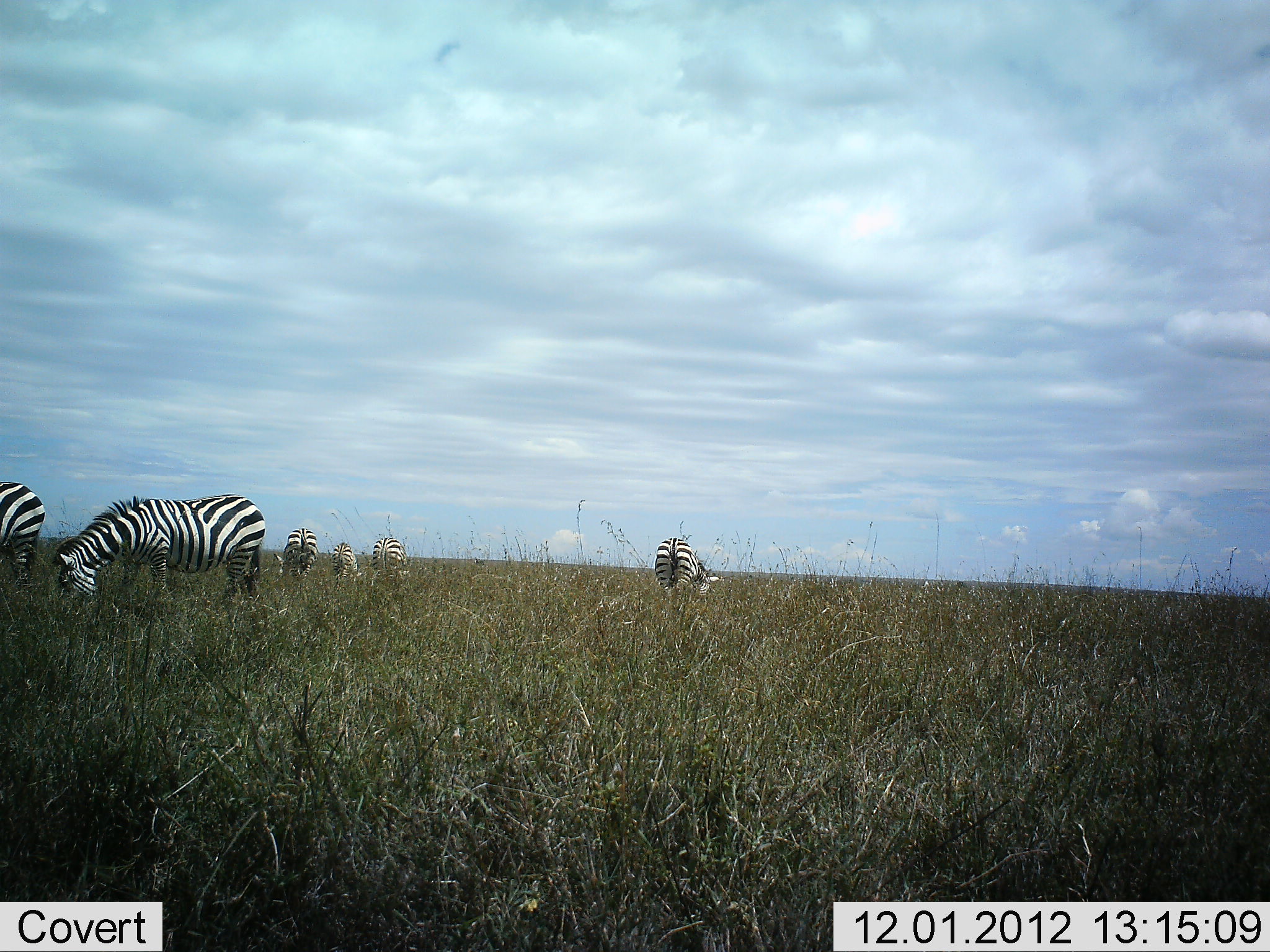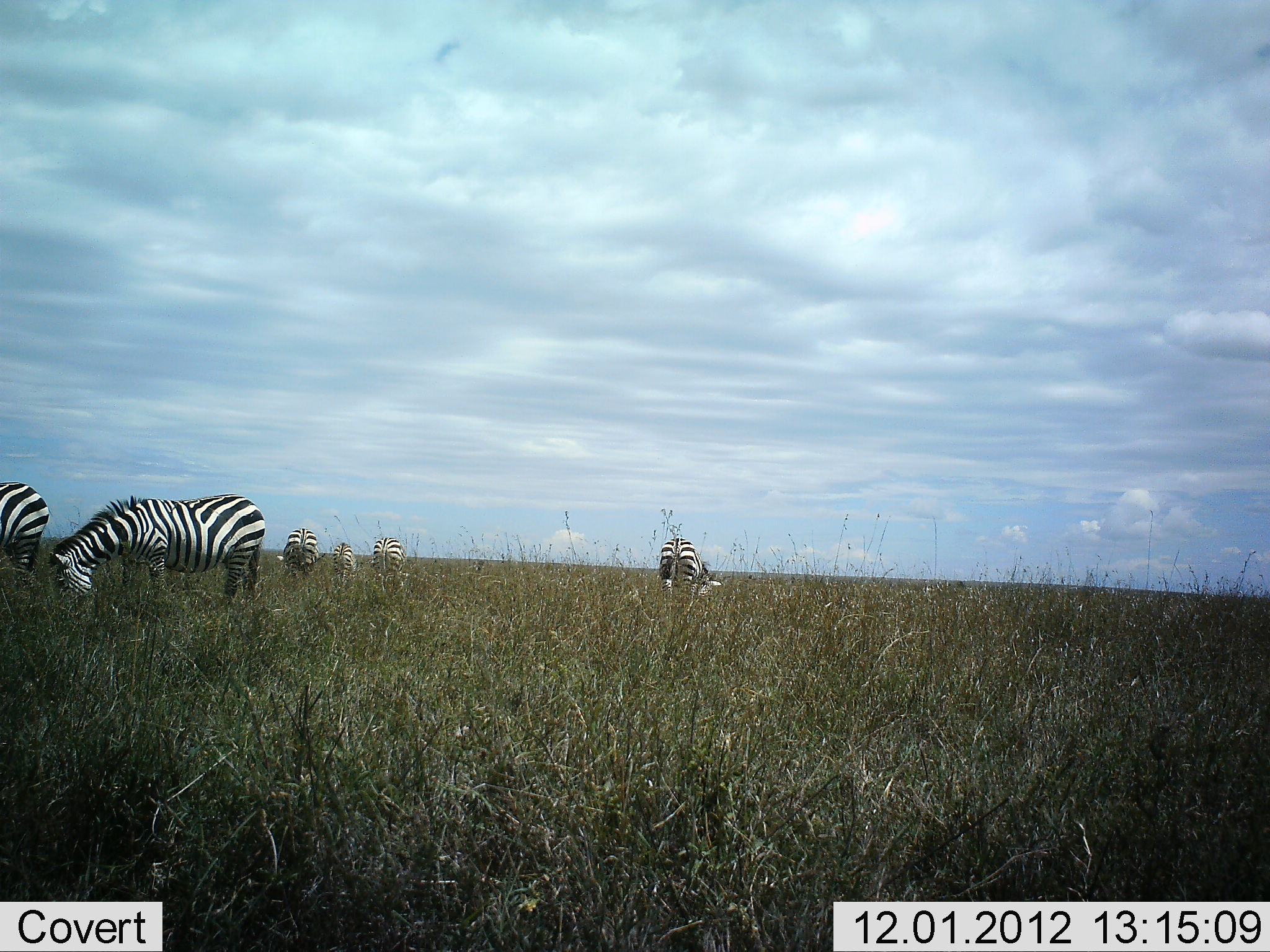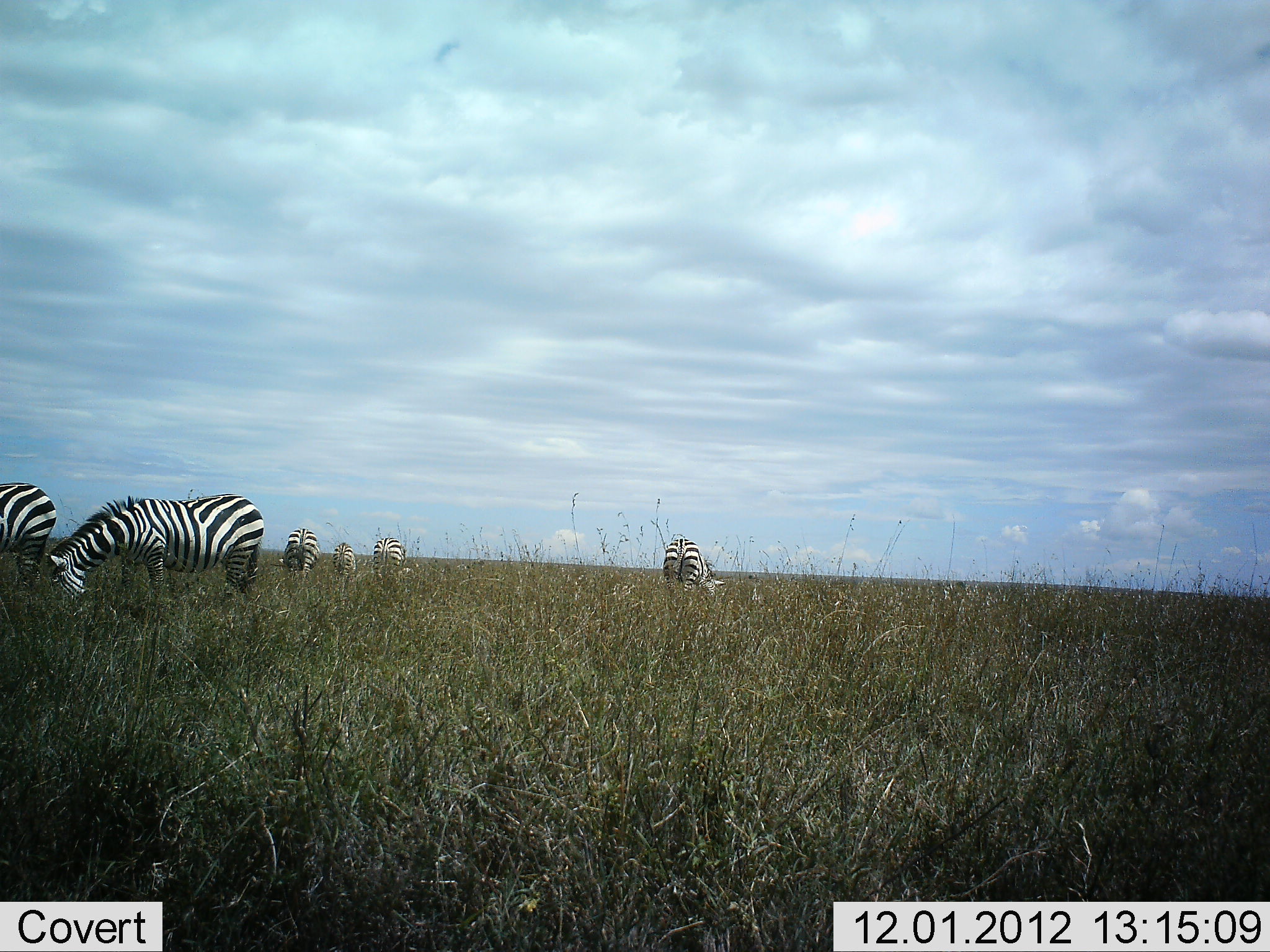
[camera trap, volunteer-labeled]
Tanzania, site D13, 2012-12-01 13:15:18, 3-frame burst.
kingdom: Animalia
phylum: Chordata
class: Mammalia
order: Perissodactyla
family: Equidae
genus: Equus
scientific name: Equus quagga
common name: plains zebra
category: zebra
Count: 6.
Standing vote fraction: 40%.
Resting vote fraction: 0%.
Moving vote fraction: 0%.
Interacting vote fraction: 0%.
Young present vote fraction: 10%.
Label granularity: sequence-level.